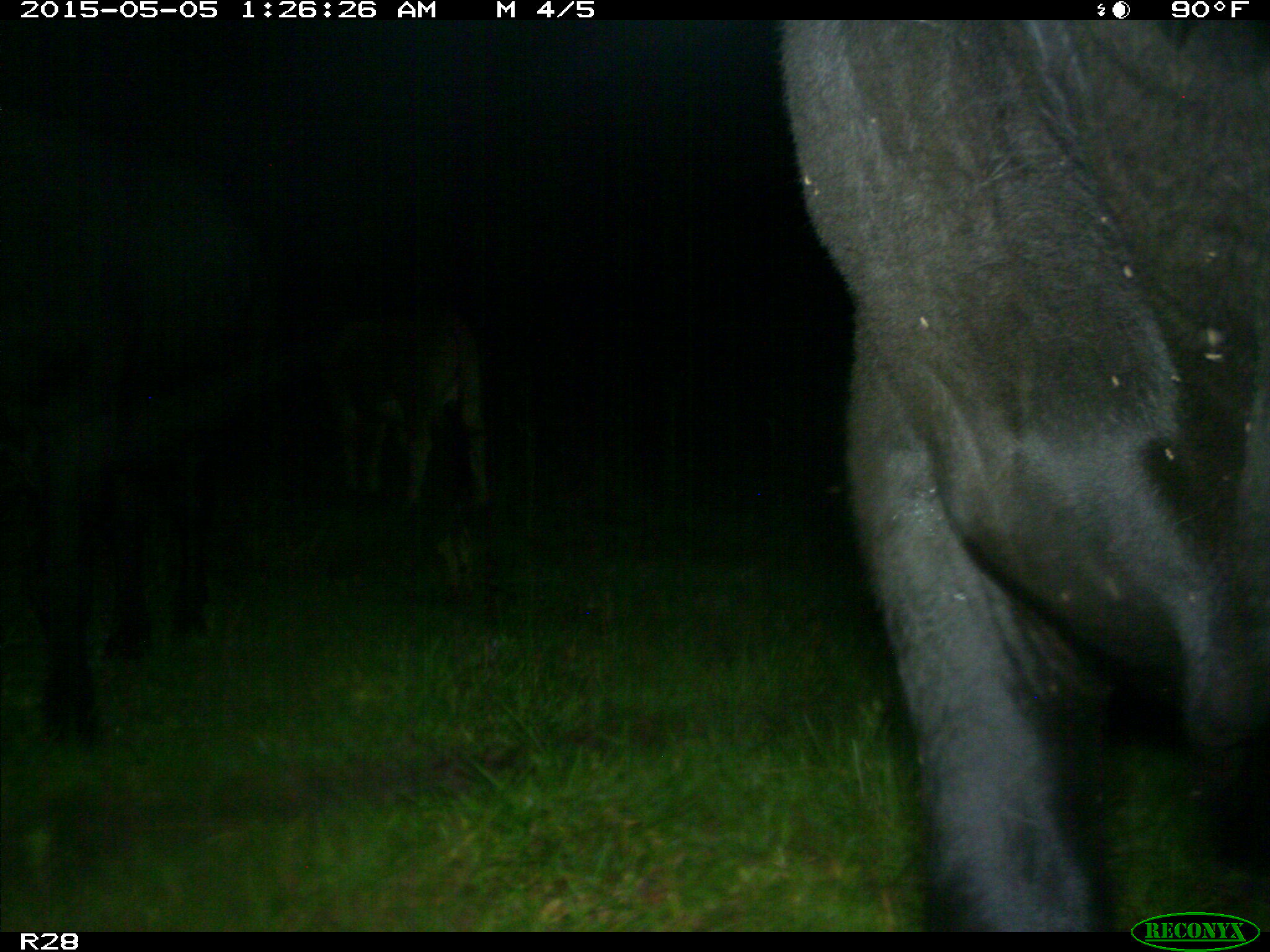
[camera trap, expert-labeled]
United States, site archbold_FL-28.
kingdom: Animalia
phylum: Chordata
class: Mammalia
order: Artiodactyla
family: Bovidae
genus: Bos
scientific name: Bos taurus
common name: domestic cow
Bos taurus (domestic cow).